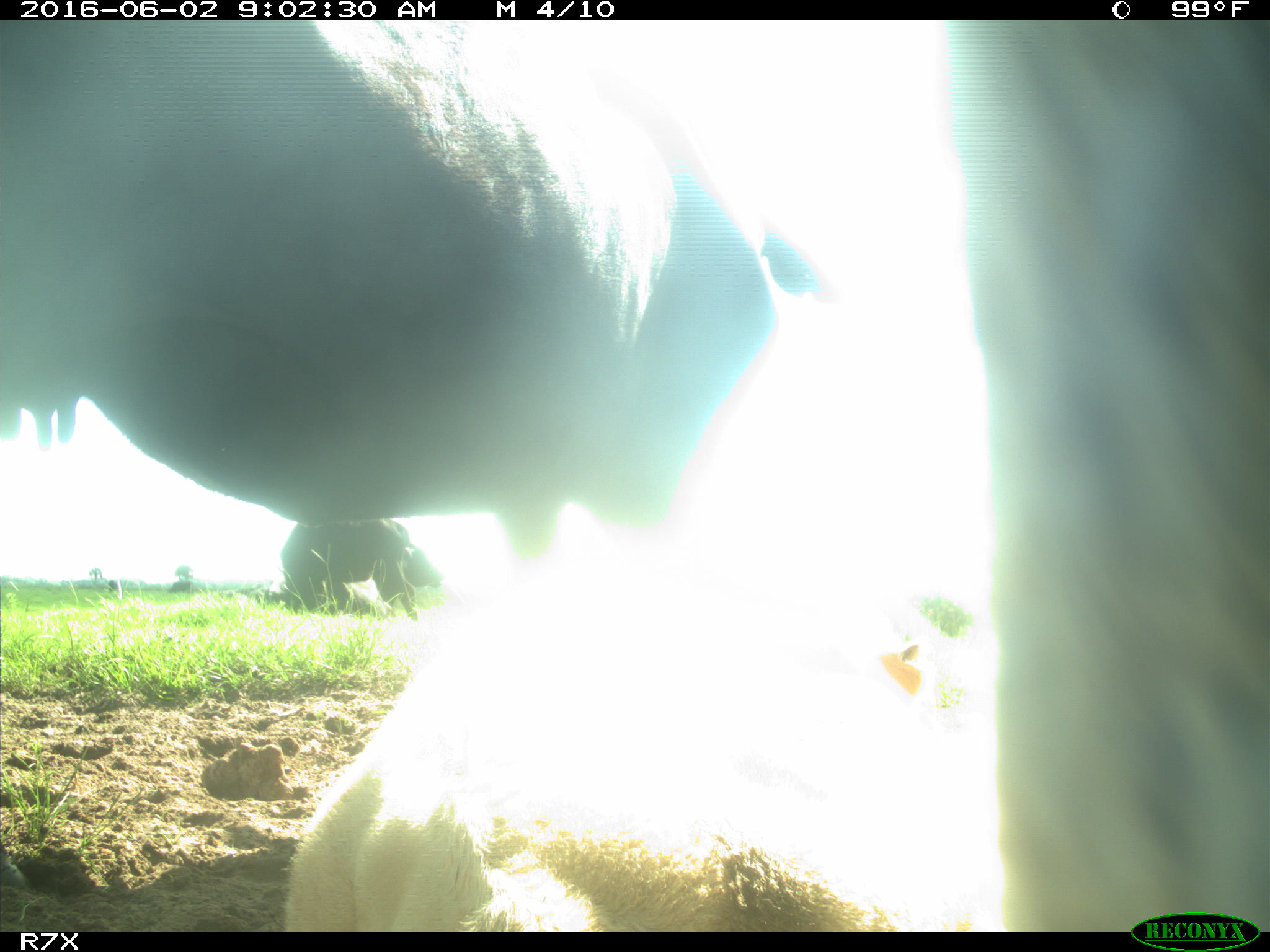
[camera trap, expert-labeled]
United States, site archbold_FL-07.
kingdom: Animalia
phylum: Chordata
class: Mammalia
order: Artiodactyla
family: Bovidae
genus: Bos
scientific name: Bos taurus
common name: domestic cow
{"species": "Bos taurus (domestic cow)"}